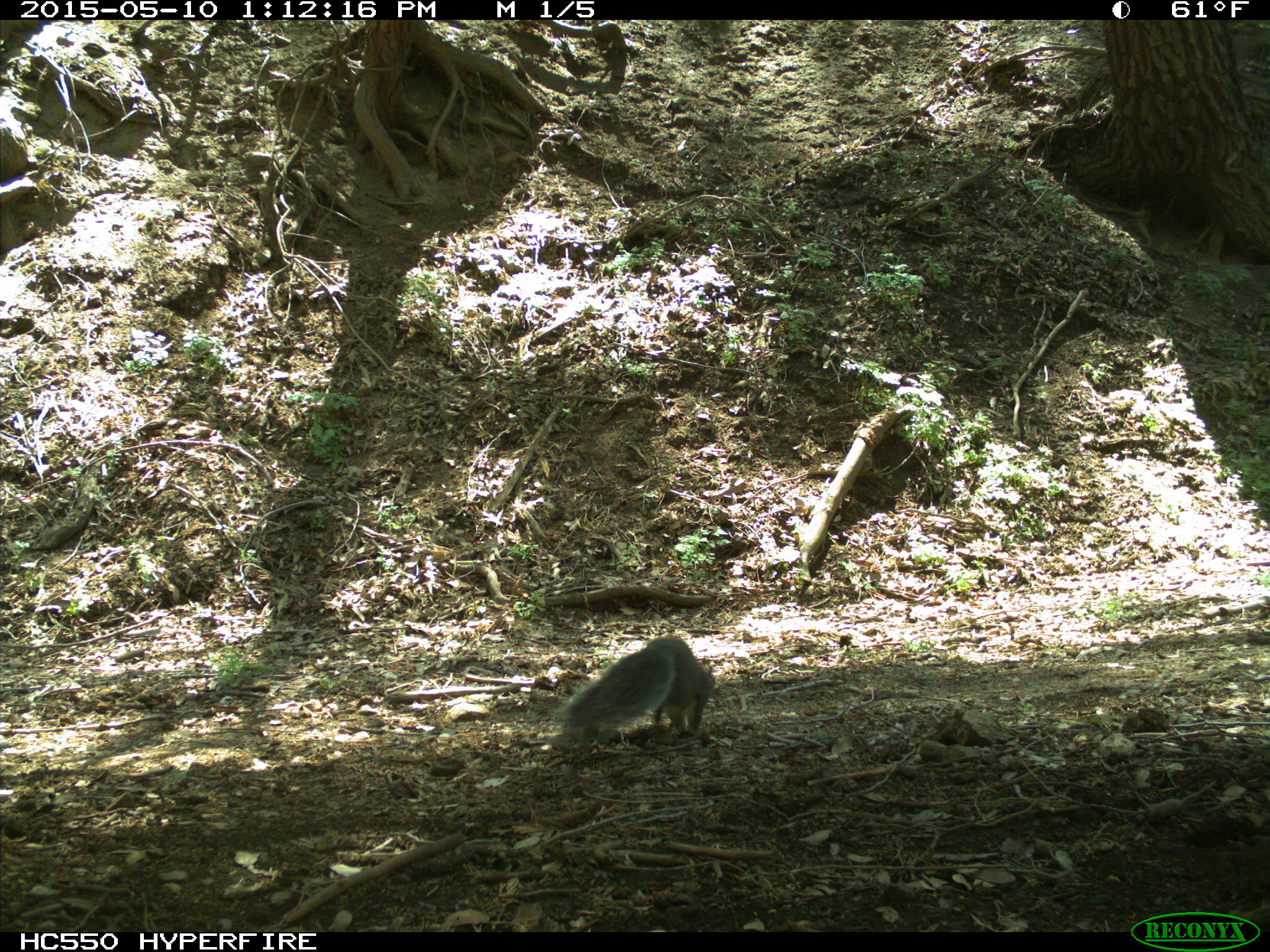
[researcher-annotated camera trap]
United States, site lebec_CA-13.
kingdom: Animalia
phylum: Chordata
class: Mammalia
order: Rodentia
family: Sciuridae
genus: Sciurus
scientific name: Sciurus carolinensis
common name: eastern gray squirrel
Sciurus carolinensis (eastern gray squirrel).